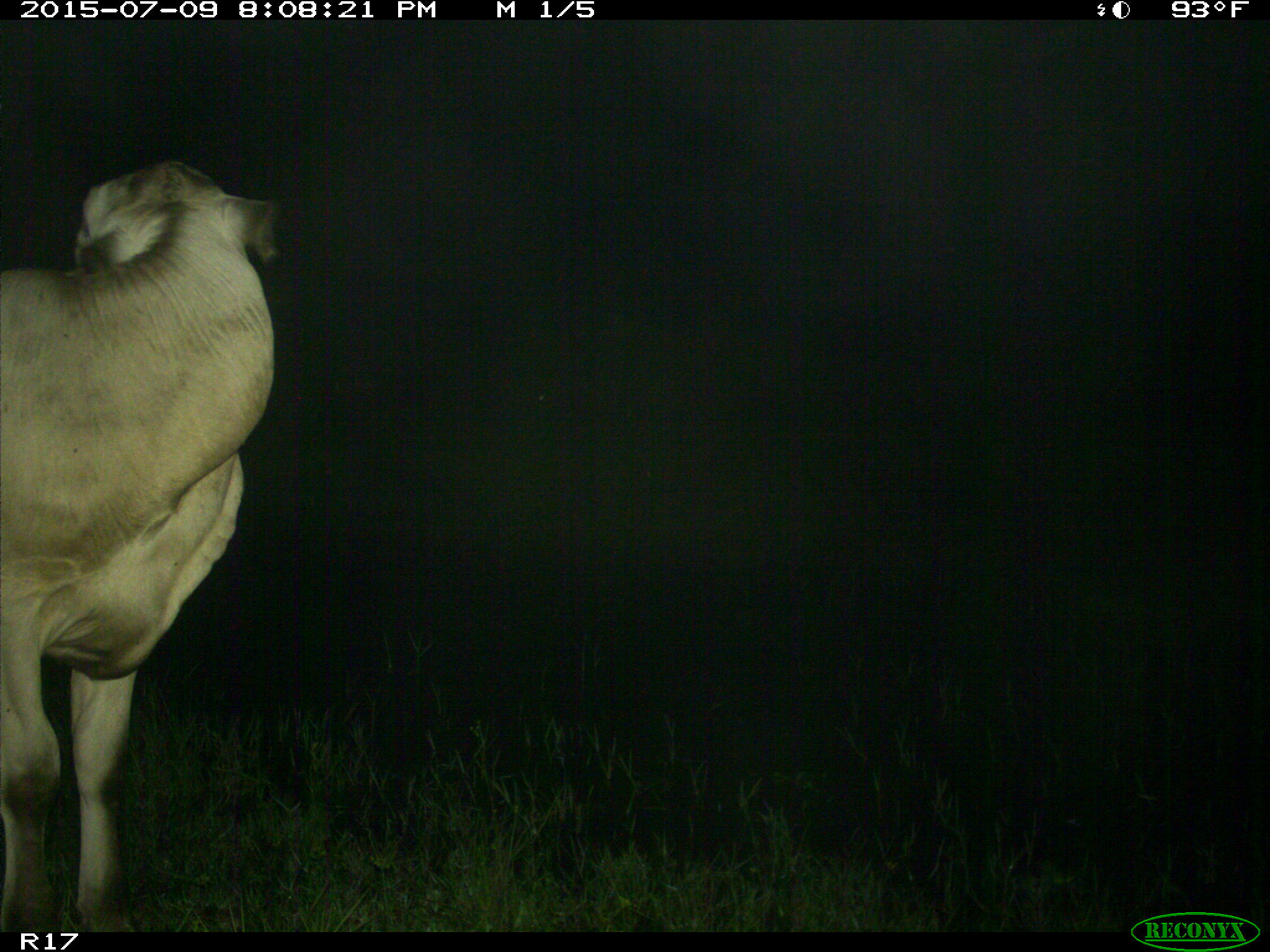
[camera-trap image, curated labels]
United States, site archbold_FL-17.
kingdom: Animalia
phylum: Chordata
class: Mammalia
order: Artiodactyla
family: Bovidae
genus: Bos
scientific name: Bos taurus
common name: domestic cow